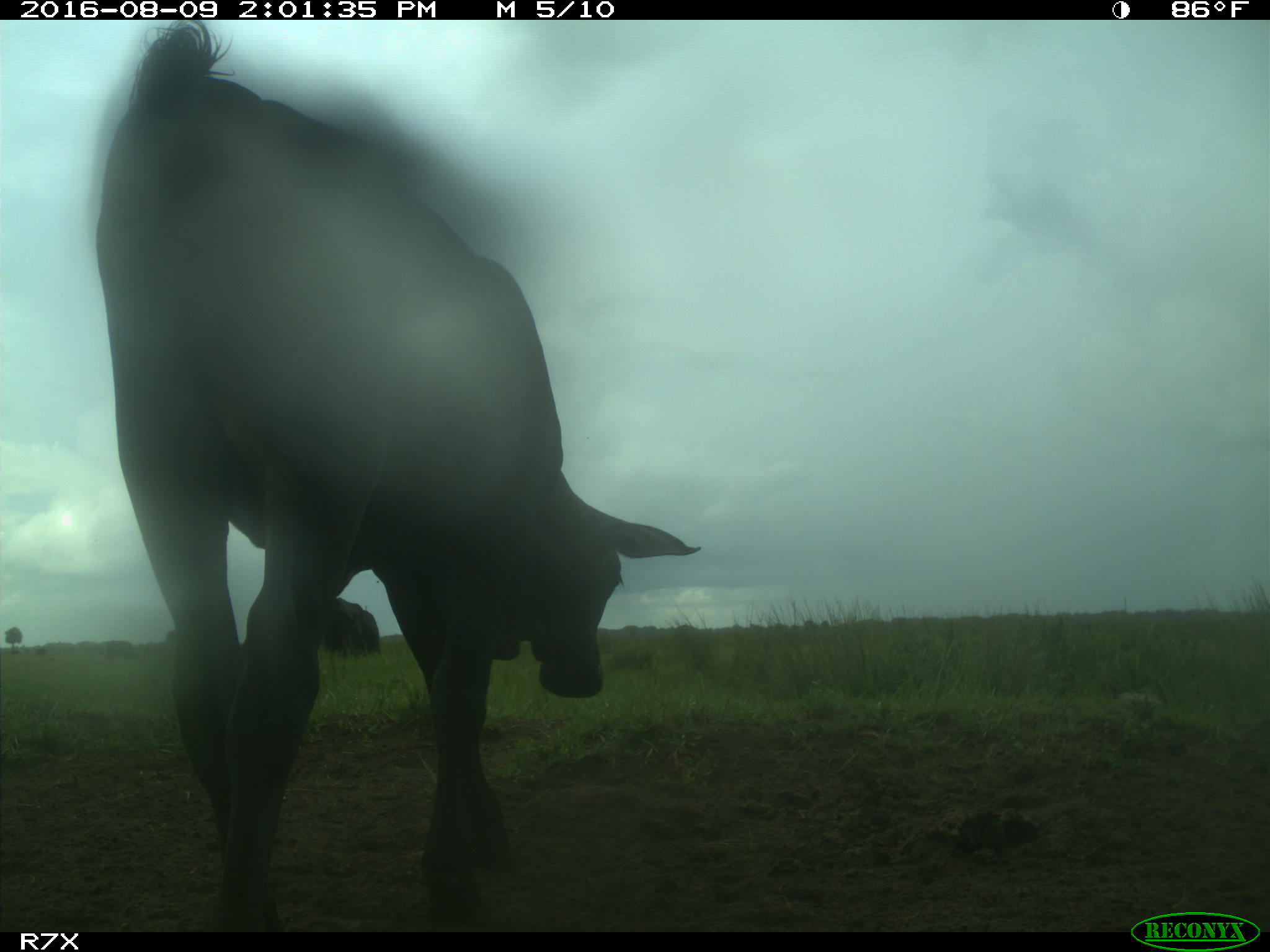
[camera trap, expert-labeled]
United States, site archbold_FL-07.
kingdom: Animalia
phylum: Chordata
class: Mammalia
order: Artiodactyla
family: Bovidae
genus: Bos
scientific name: Bos taurus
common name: domestic cow